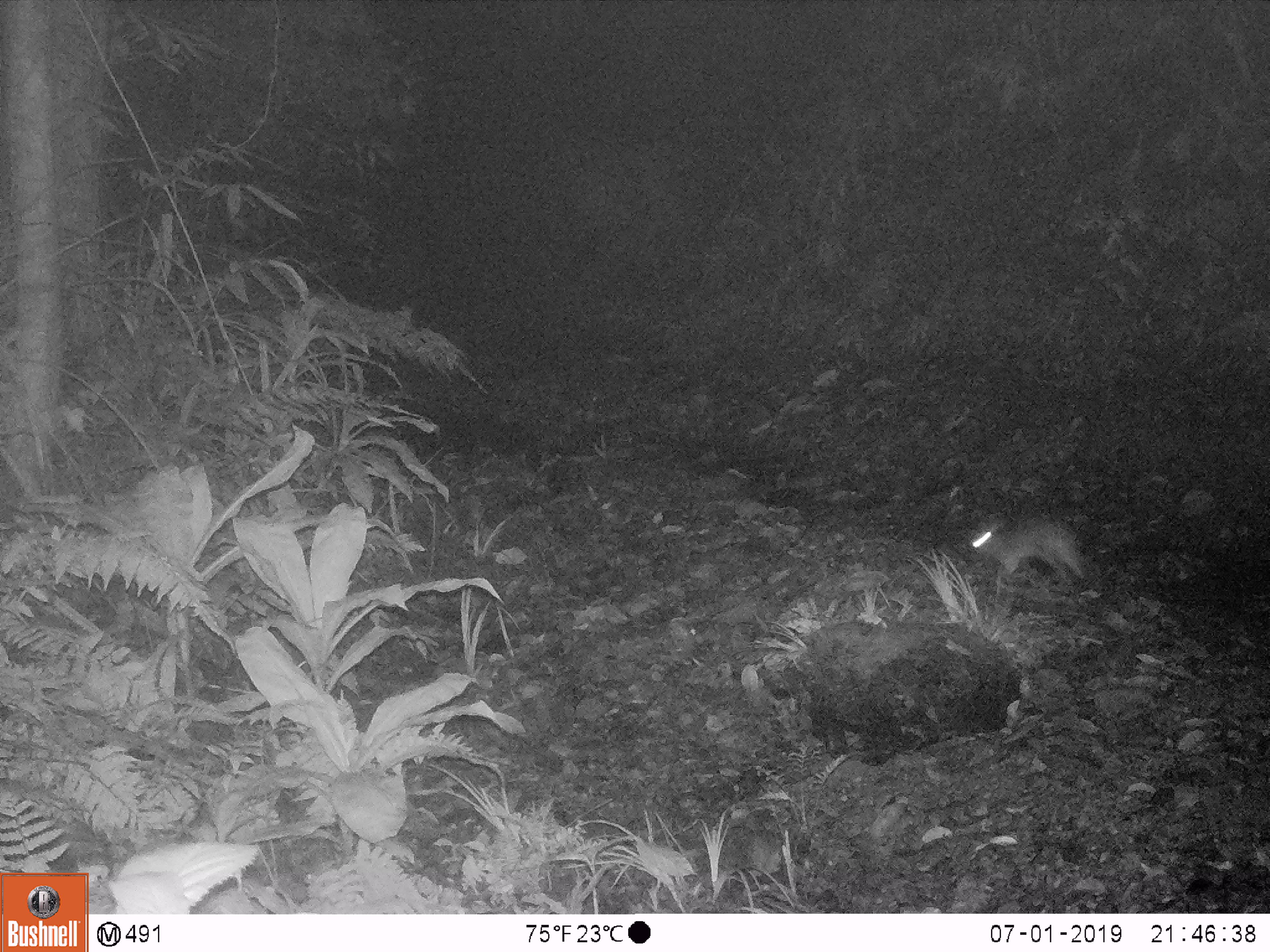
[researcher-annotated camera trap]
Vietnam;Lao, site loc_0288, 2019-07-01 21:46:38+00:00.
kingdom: Animalia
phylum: Chordata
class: Mammalia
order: Carnivora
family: Mustelidae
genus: Melogale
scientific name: Melogale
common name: ferret badger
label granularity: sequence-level